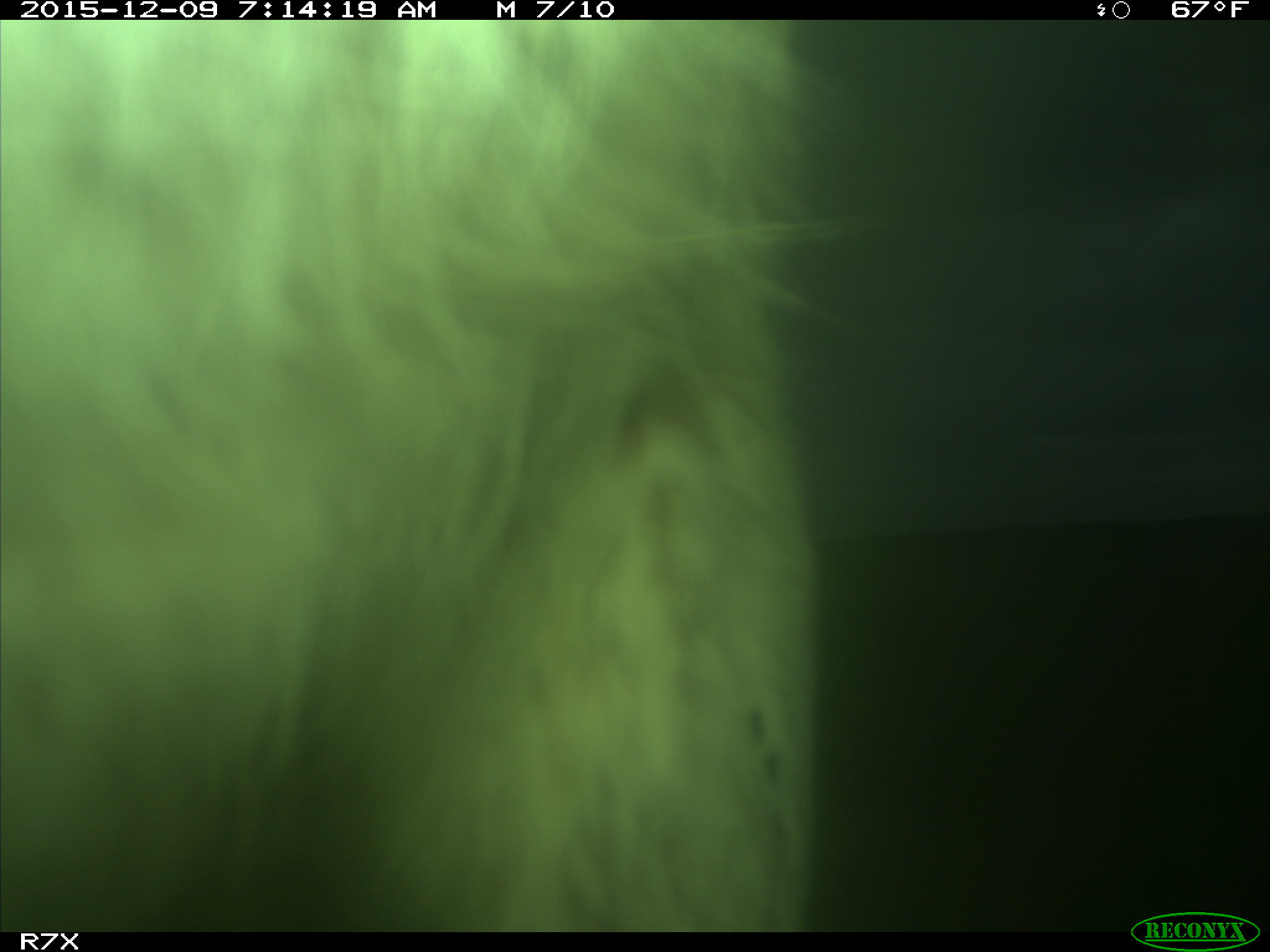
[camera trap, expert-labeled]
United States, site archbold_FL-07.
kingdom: Animalia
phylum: Chordata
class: Mammalia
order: Artiodactyla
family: Bovidae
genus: Bos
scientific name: Bos taurus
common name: domestic cow